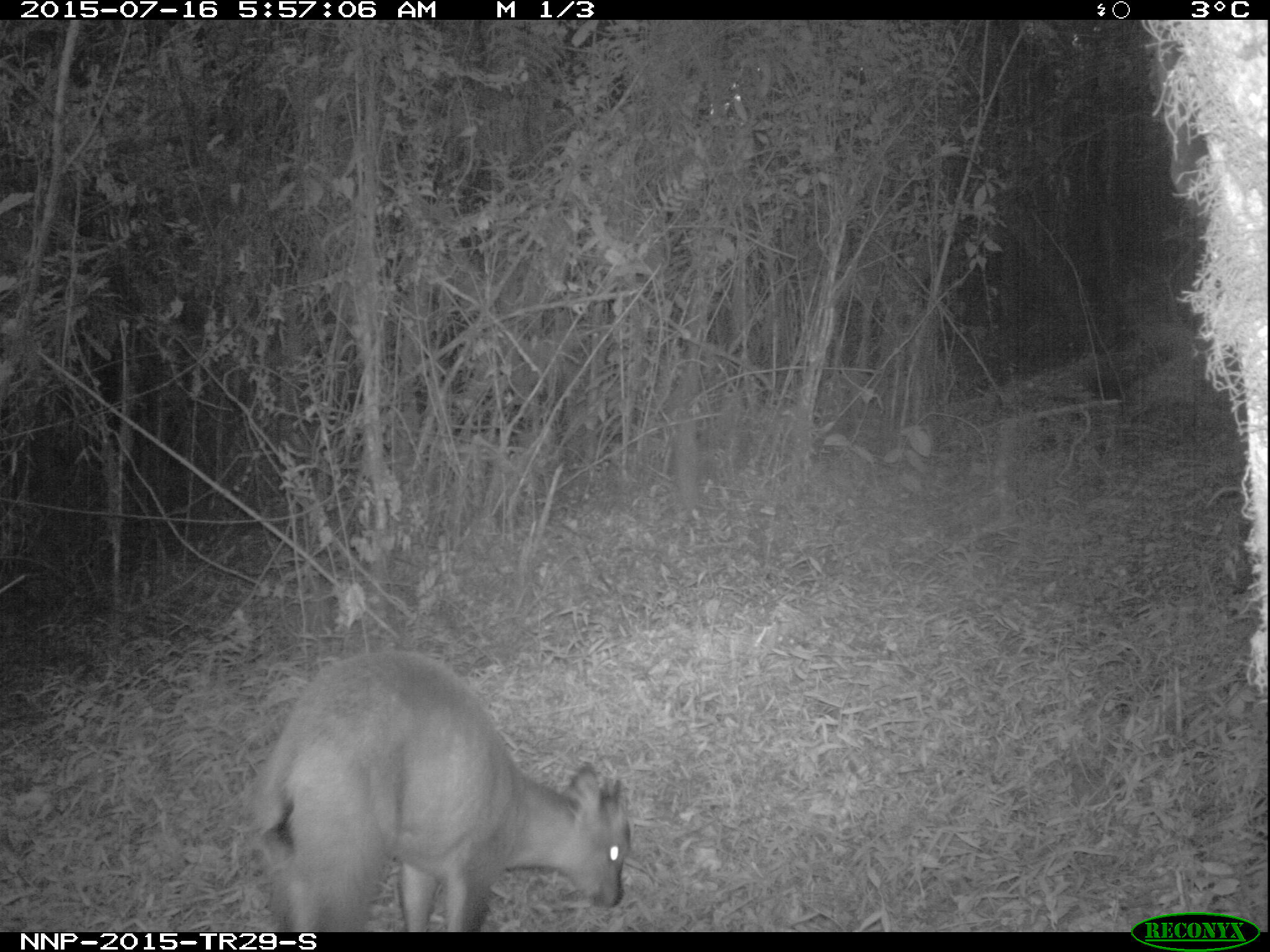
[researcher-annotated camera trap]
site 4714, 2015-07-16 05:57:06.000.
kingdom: Animalia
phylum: Chordata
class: Mammalia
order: Artiodactyla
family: Bovidae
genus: Cephalophus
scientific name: Cephalophus nigrifrons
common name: black-fronted duiker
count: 1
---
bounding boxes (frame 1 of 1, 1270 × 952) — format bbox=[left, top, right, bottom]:
cephalophus nigrifrons: bbox=[241, 648, 631, 931]